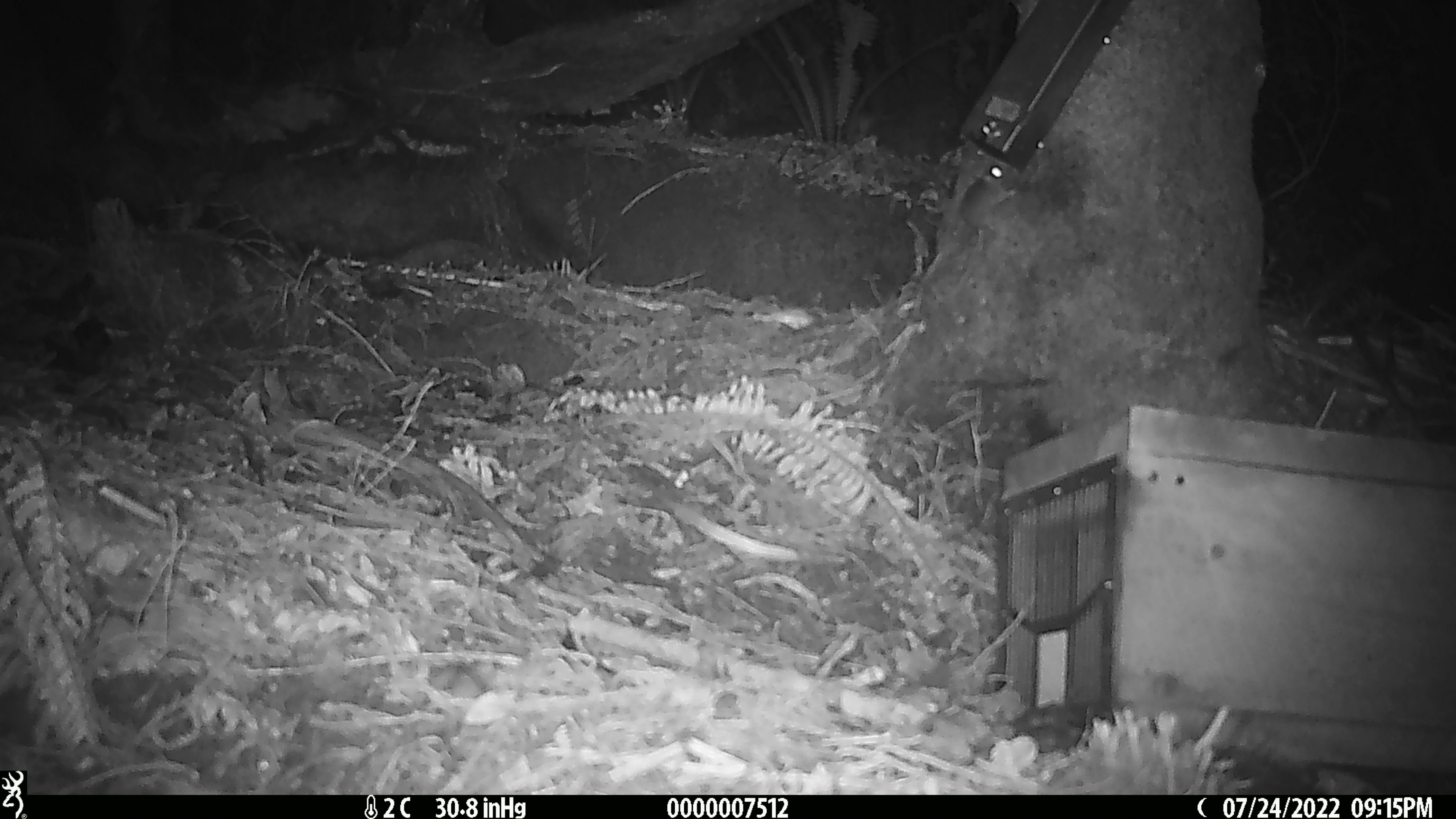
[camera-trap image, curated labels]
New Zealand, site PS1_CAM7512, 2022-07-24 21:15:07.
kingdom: Animalia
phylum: Chordata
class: Mammalia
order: Rodentia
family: Muridae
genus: Mus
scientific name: Mus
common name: mouse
Mouse (Mus).